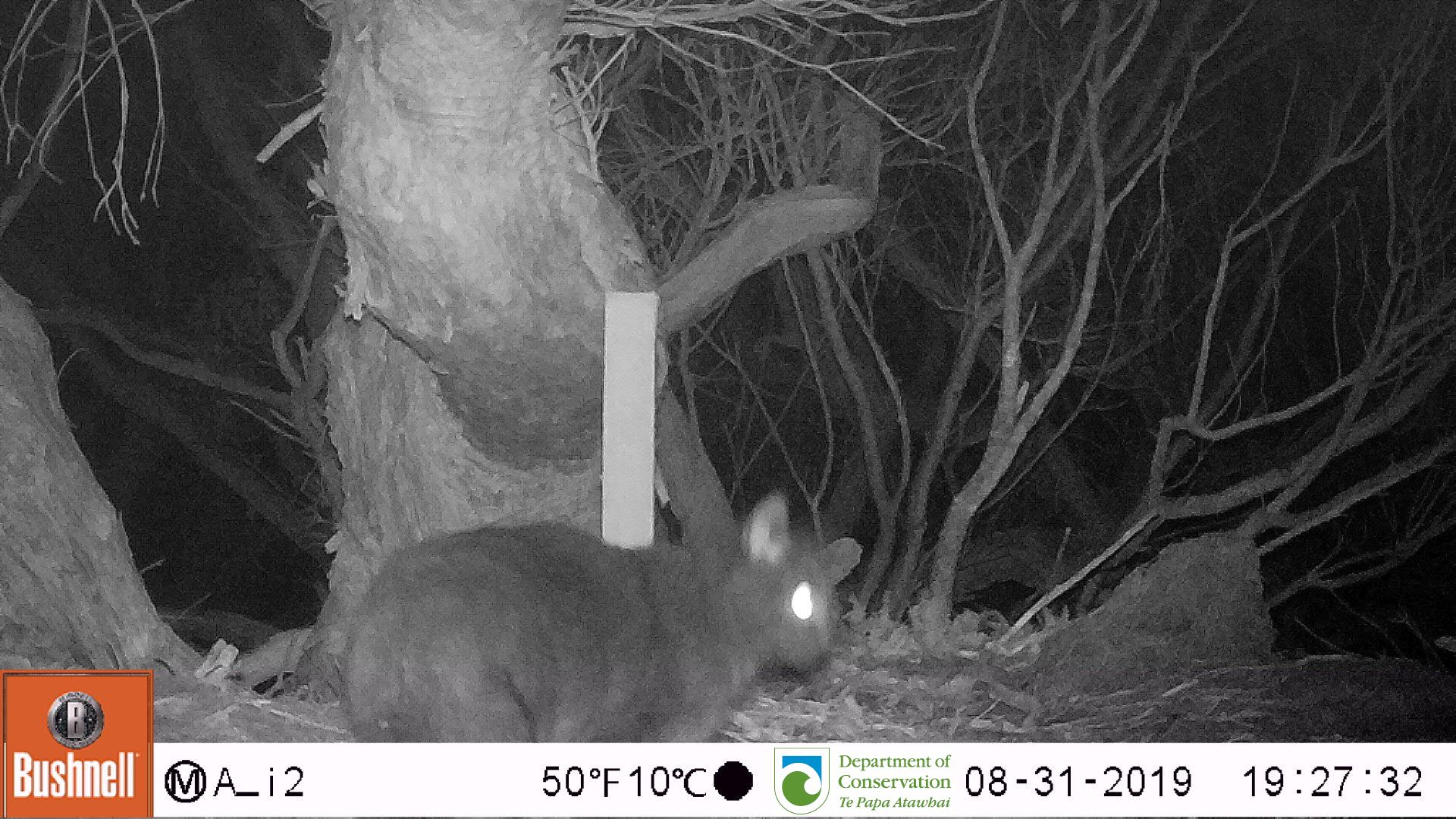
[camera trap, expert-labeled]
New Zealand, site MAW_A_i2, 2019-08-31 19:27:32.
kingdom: Animalia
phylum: Chordata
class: Mammalia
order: Carnivora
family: Felidae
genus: Felis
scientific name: Felis catus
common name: domestic cat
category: cat